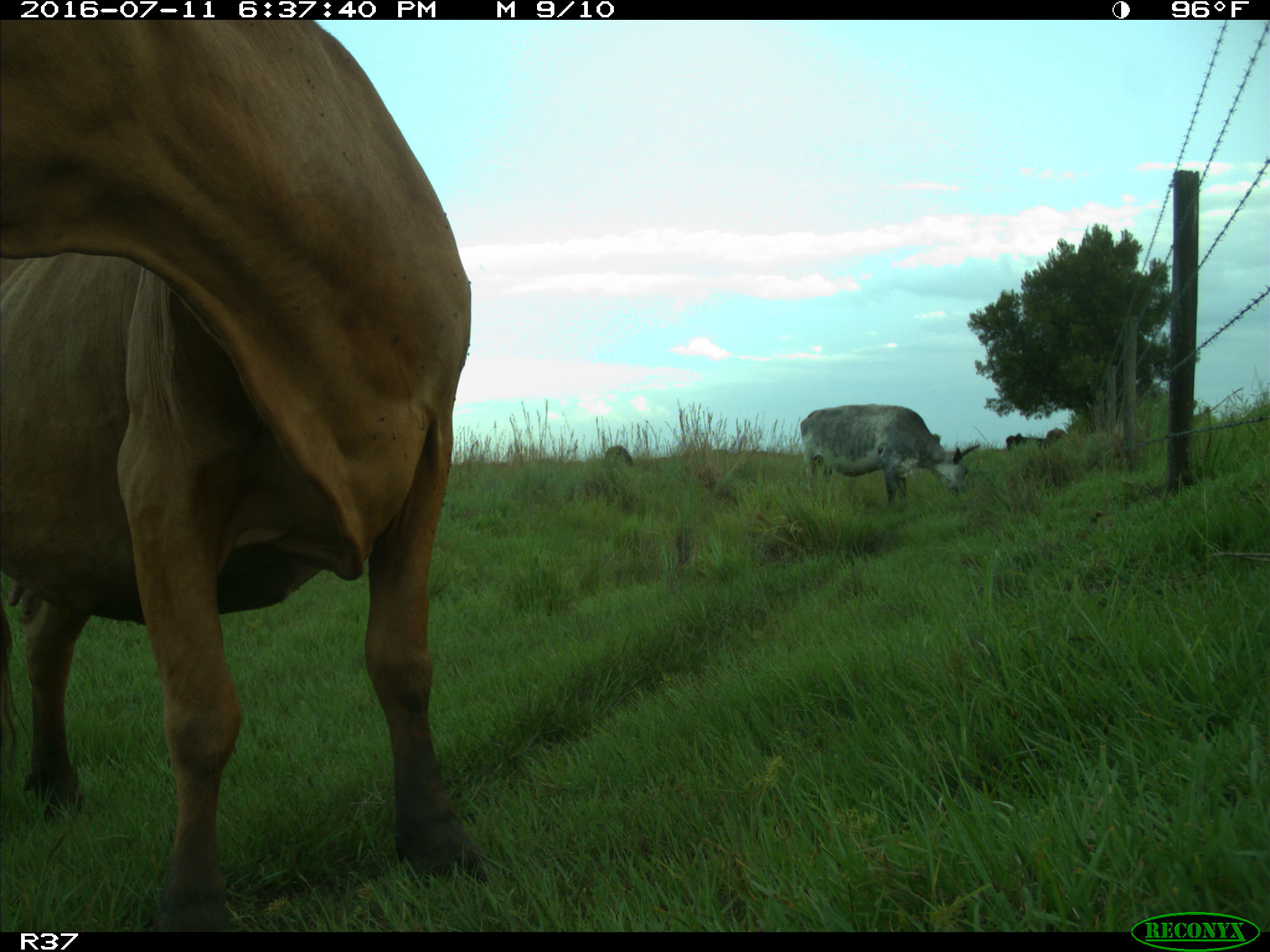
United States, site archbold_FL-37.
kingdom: Animalia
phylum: Chordata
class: Mammalia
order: Artiodactyla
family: Bovidae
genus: Bos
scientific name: Bos taurus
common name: domestic cow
Bos taurus (domestic cow).